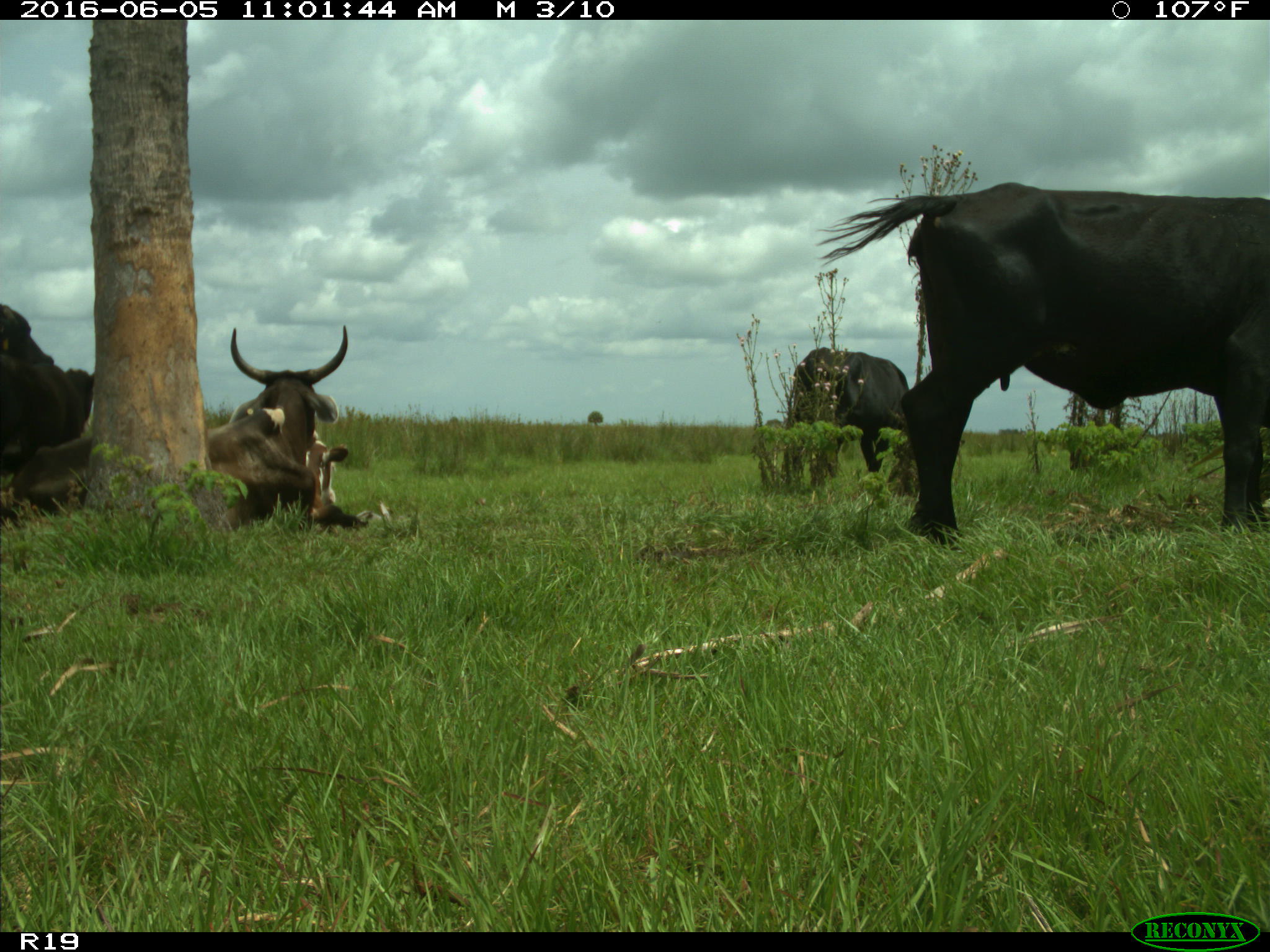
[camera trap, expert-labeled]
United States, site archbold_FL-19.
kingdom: Animalia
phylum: Chordata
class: Mammalia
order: Artiodactyla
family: Bovidae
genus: Bos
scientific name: Bos taurus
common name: domestic cow